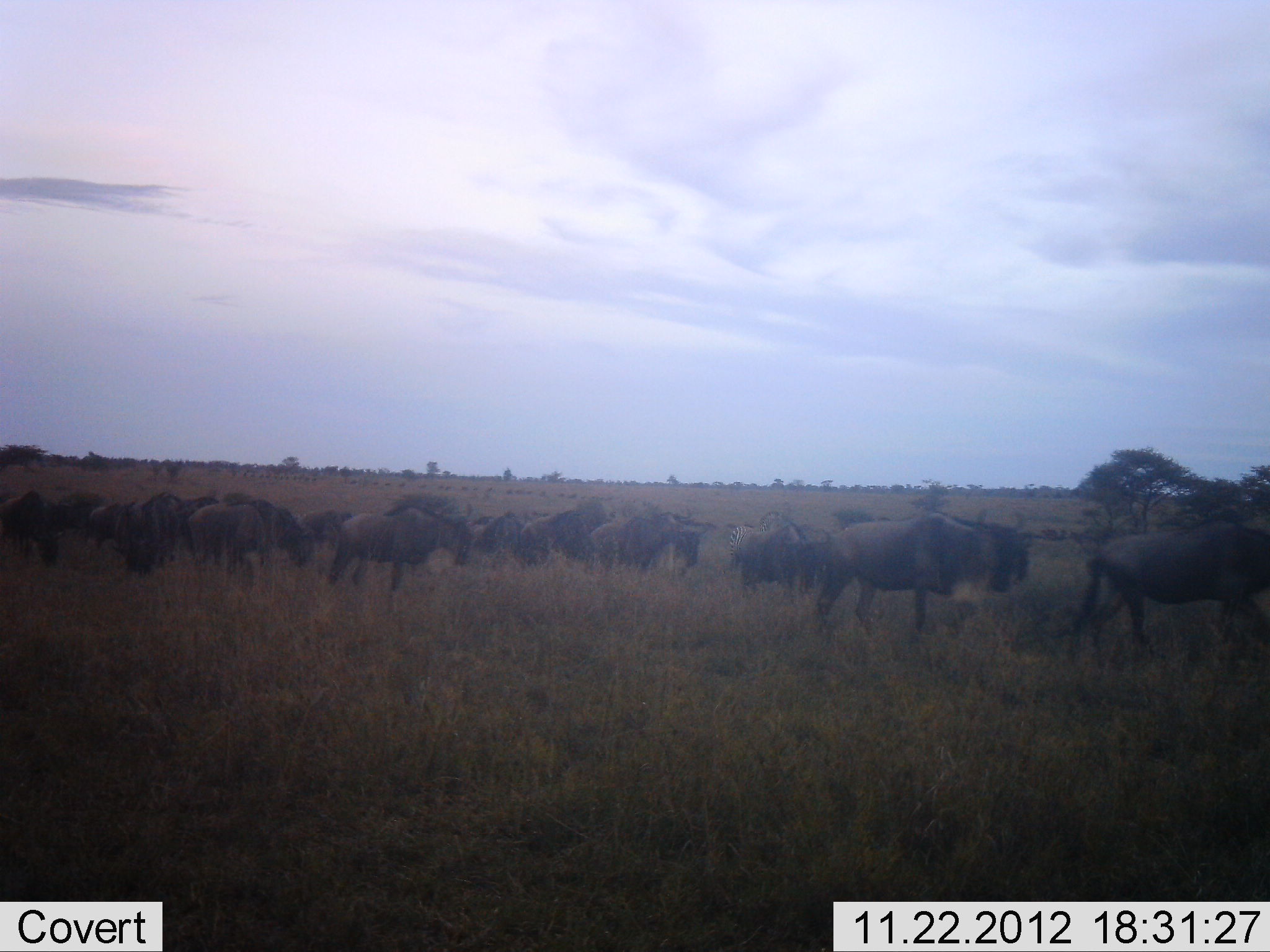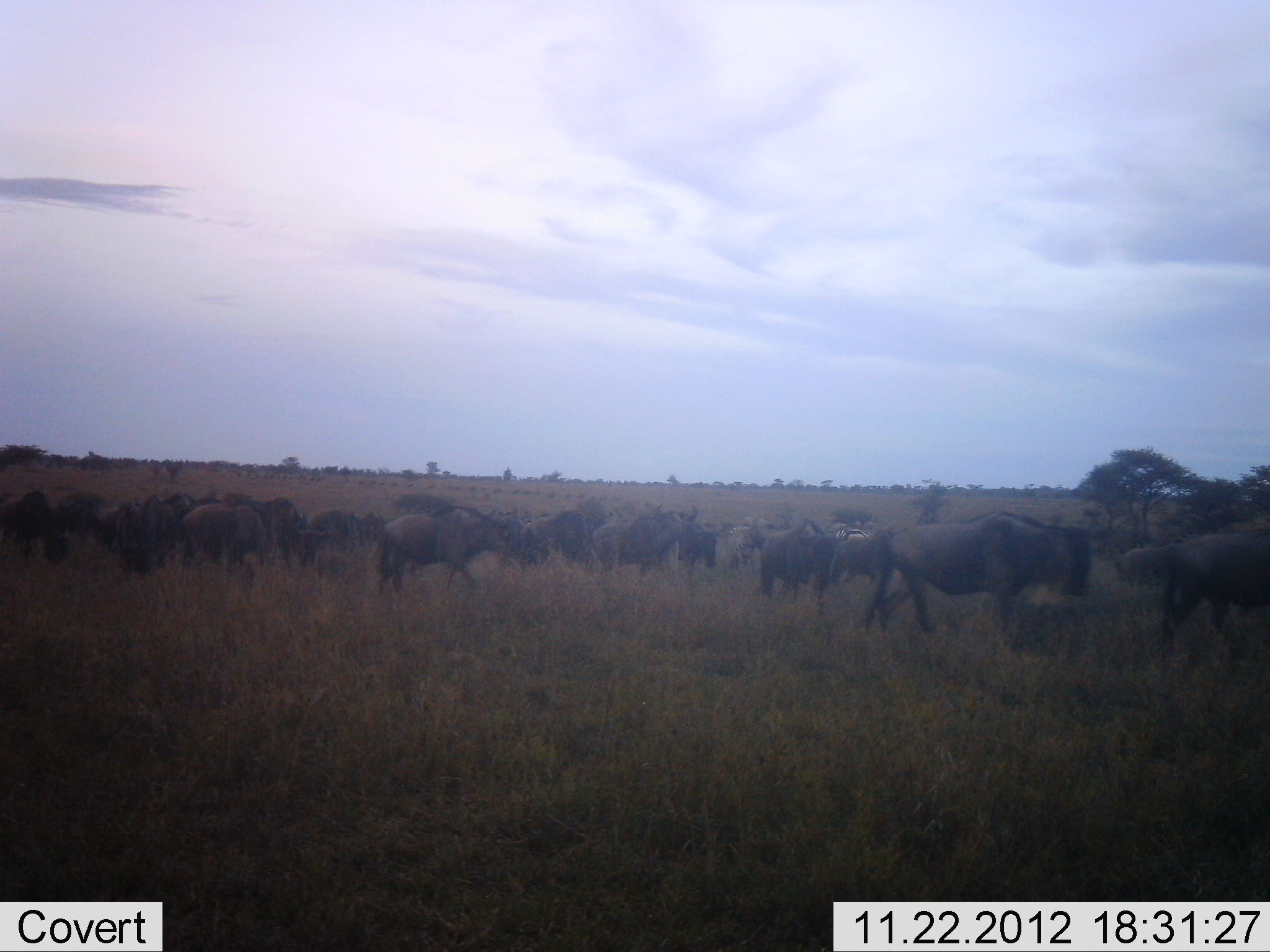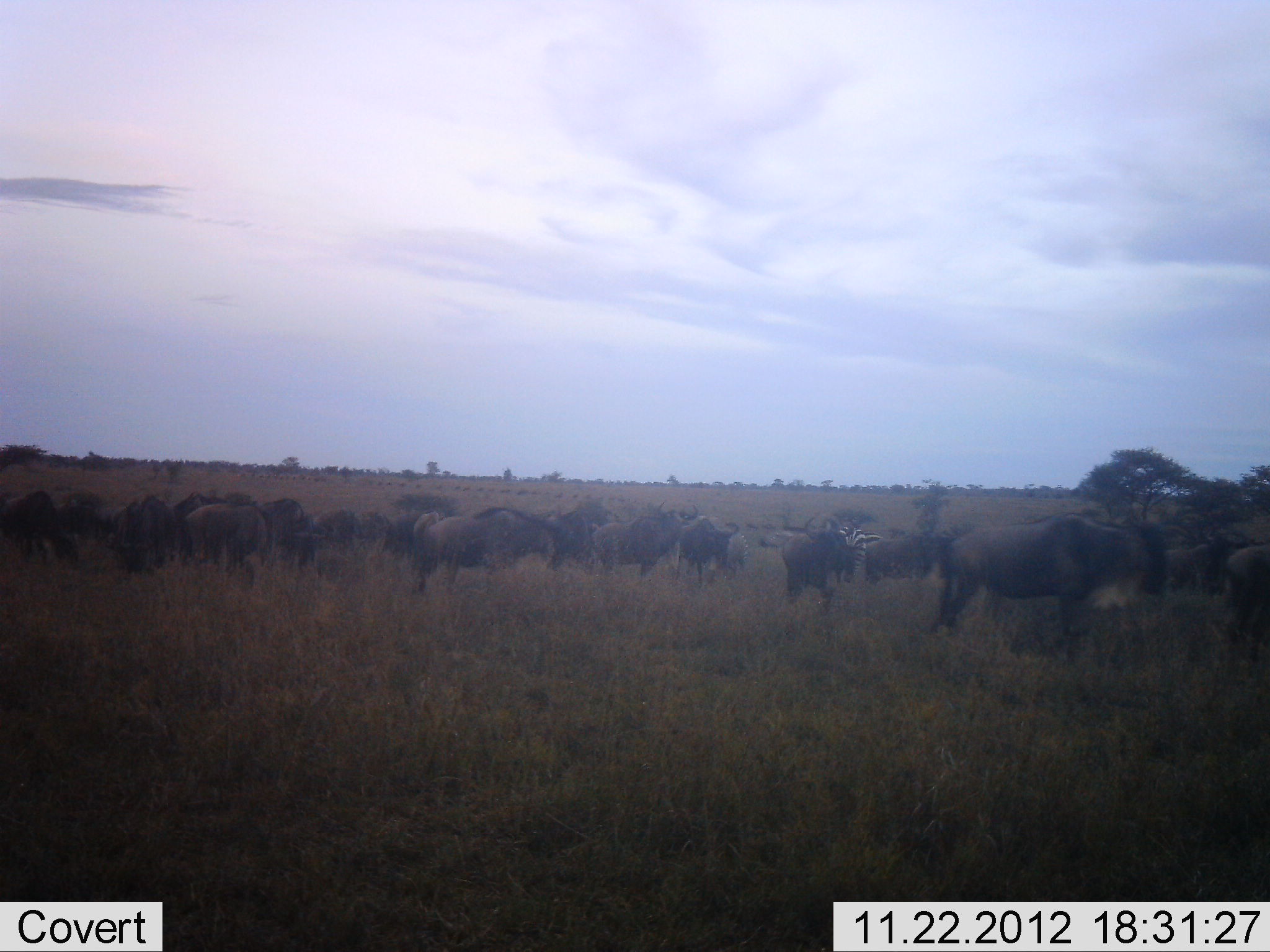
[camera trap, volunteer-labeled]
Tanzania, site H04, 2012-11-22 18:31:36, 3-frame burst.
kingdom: Animalia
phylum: Chordata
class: Mammalia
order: Artiodactyla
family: Bovidae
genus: Connochaetes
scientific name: Connochaetes taurinus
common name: blue wildebeest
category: wildebeest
Wildebeest (blue wildebeest) (Connochaetes taurinus), count 11-50. Behavior (volunteer vote fractions): standing 33%, resting 8%, moving 92%, interacting 8%. Young present (vote fraction): 8%. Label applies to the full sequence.